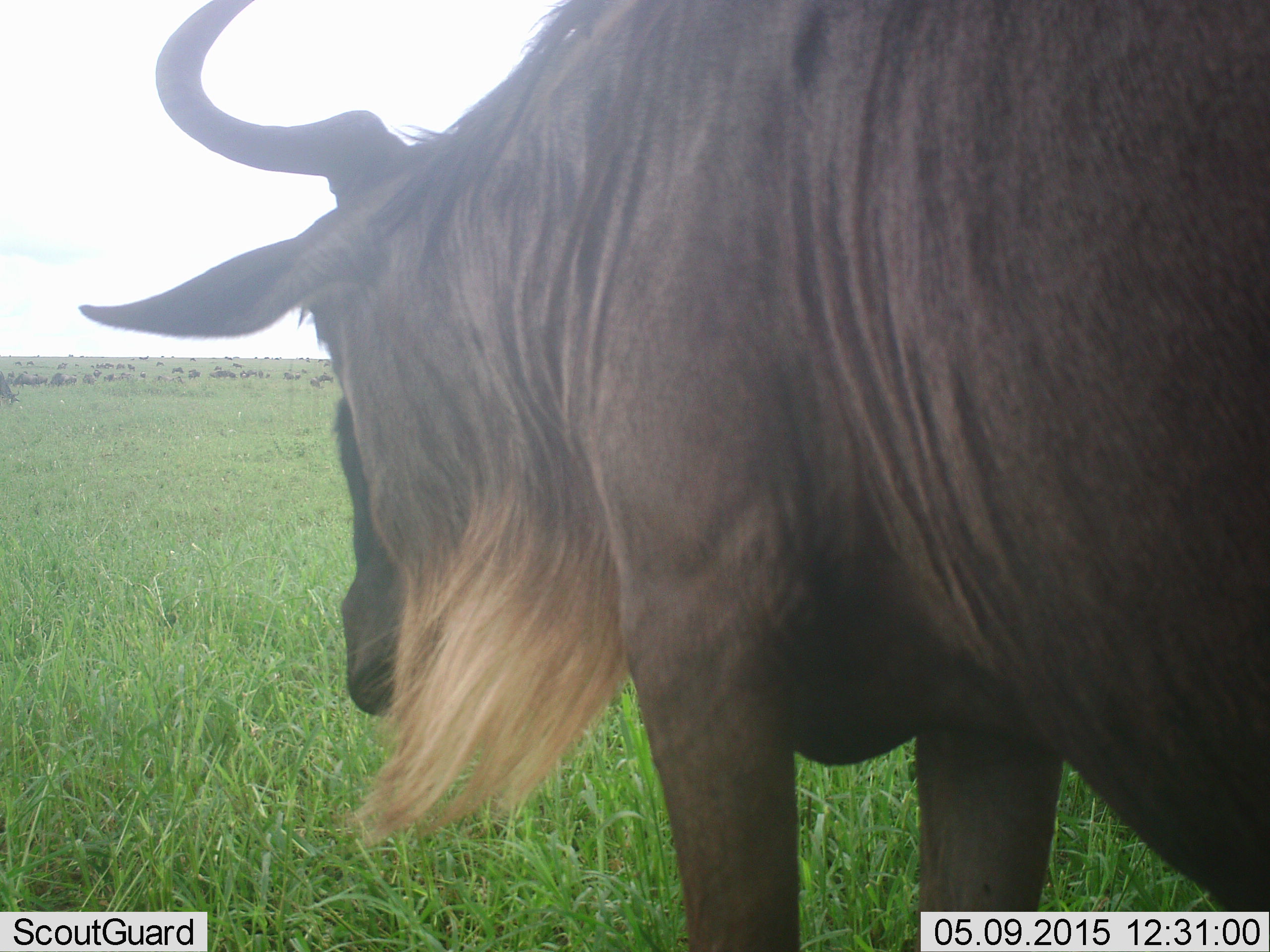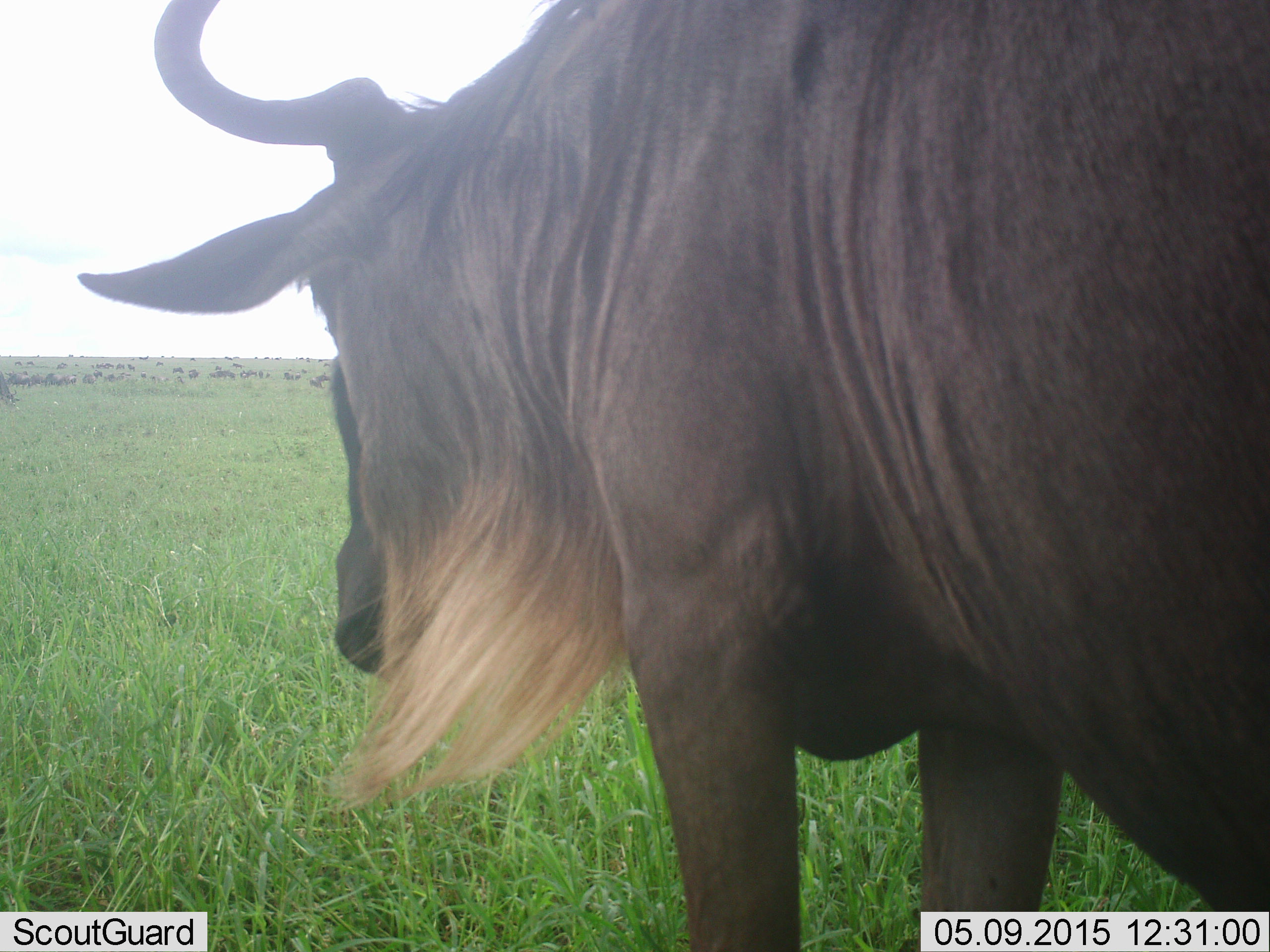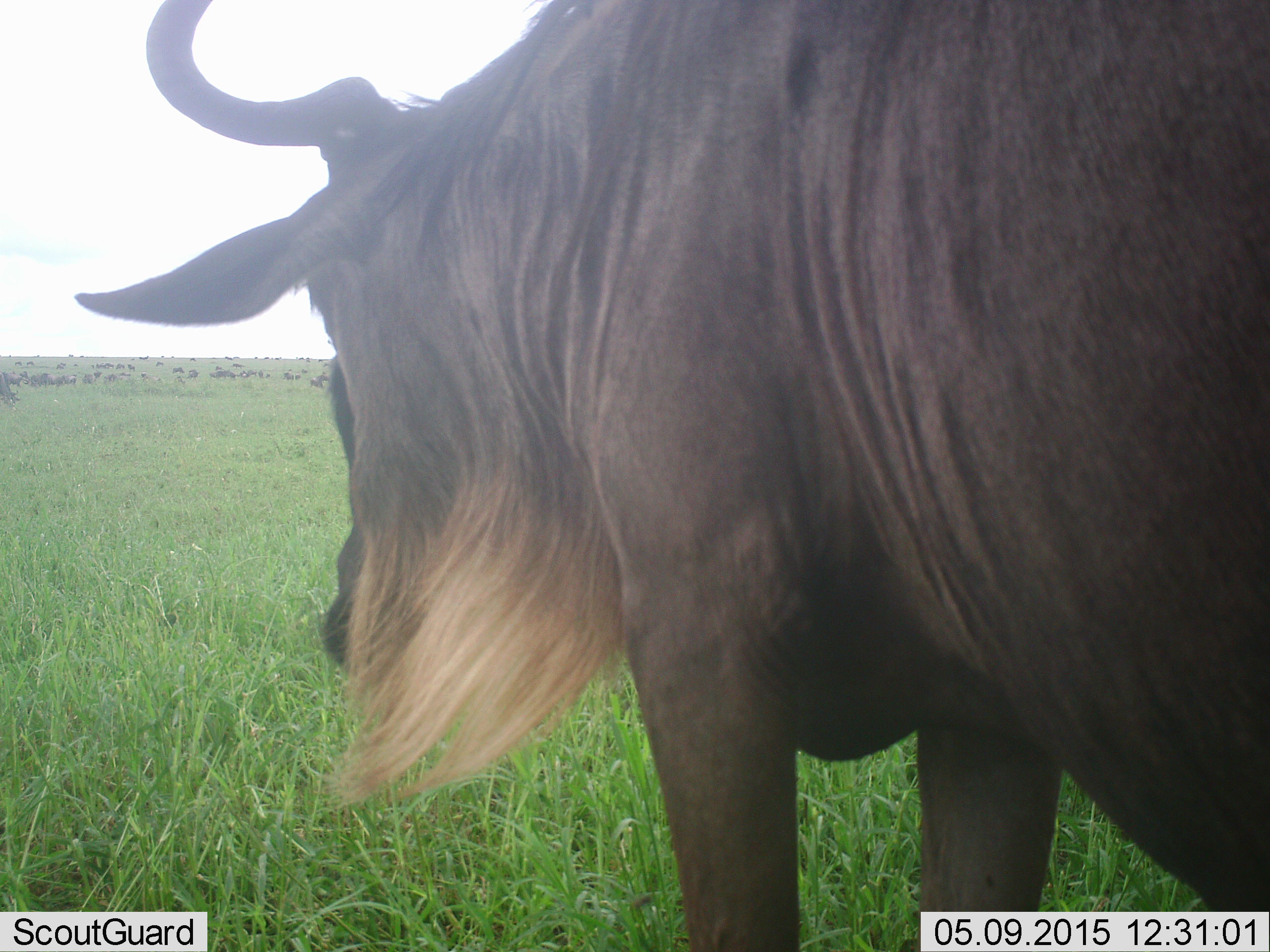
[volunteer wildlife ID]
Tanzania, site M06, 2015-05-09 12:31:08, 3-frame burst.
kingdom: Animalia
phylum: Chordata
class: Mammalia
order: Artiodactyla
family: Bovidae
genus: Connochaetes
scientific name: Connochaetes taurinus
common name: blue wildebeest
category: wildebeest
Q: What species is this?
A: Wildebeest (blue wildebeest) (Connochaetes taurinus).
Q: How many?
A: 11-50.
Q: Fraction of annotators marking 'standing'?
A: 100%.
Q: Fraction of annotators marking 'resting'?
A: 10%.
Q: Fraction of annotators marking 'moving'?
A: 30%.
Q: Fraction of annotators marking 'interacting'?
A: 10%.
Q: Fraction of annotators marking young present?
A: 10%.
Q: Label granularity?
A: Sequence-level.